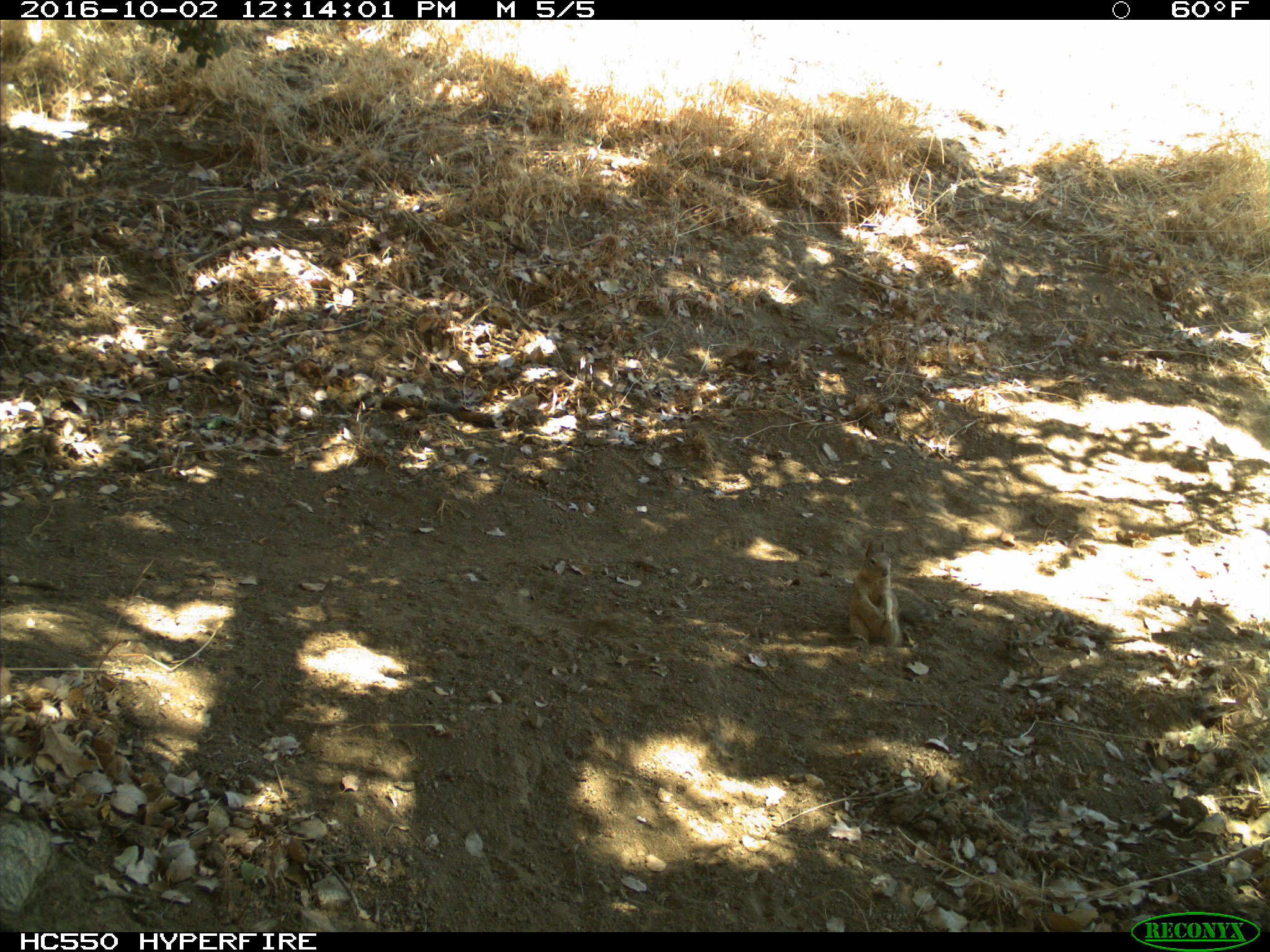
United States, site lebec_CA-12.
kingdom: Animalia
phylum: Chordata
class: Mammalia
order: Rodentia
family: Sciuridae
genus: Otospermophilus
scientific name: Otospermophilus beecheyi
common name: california ground squirrel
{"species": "Otospermophilus beecheyi (california ground squirrel)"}